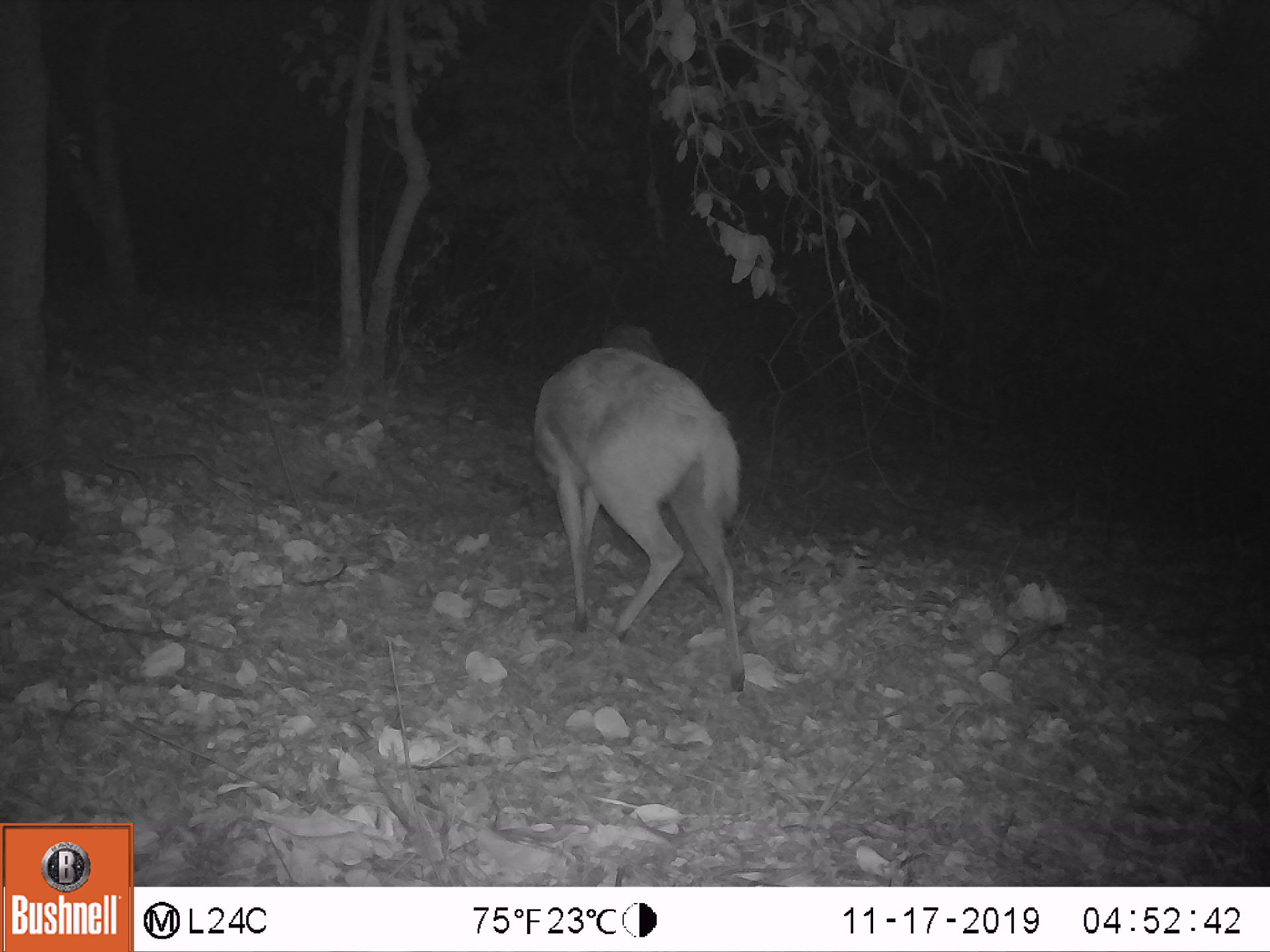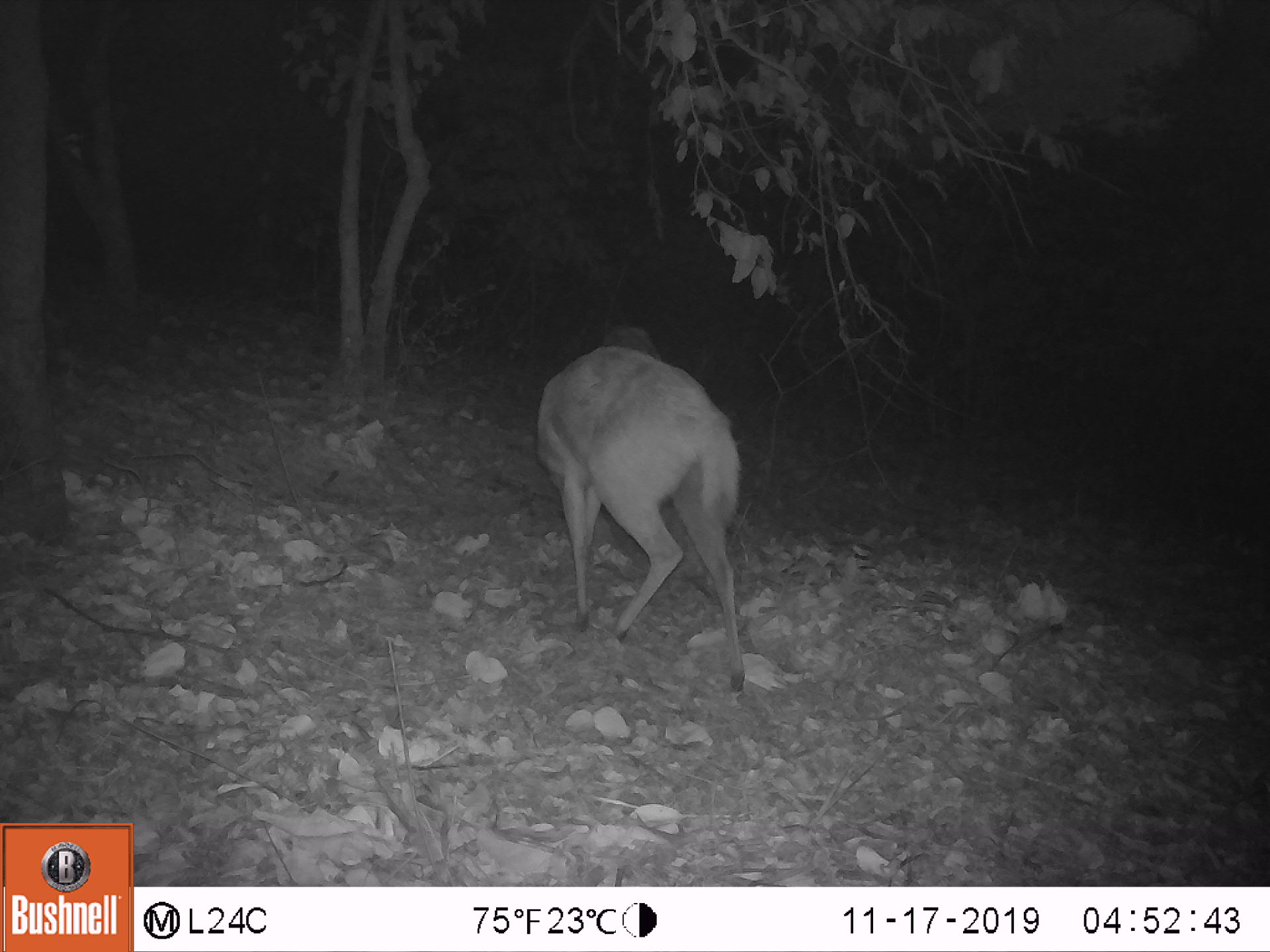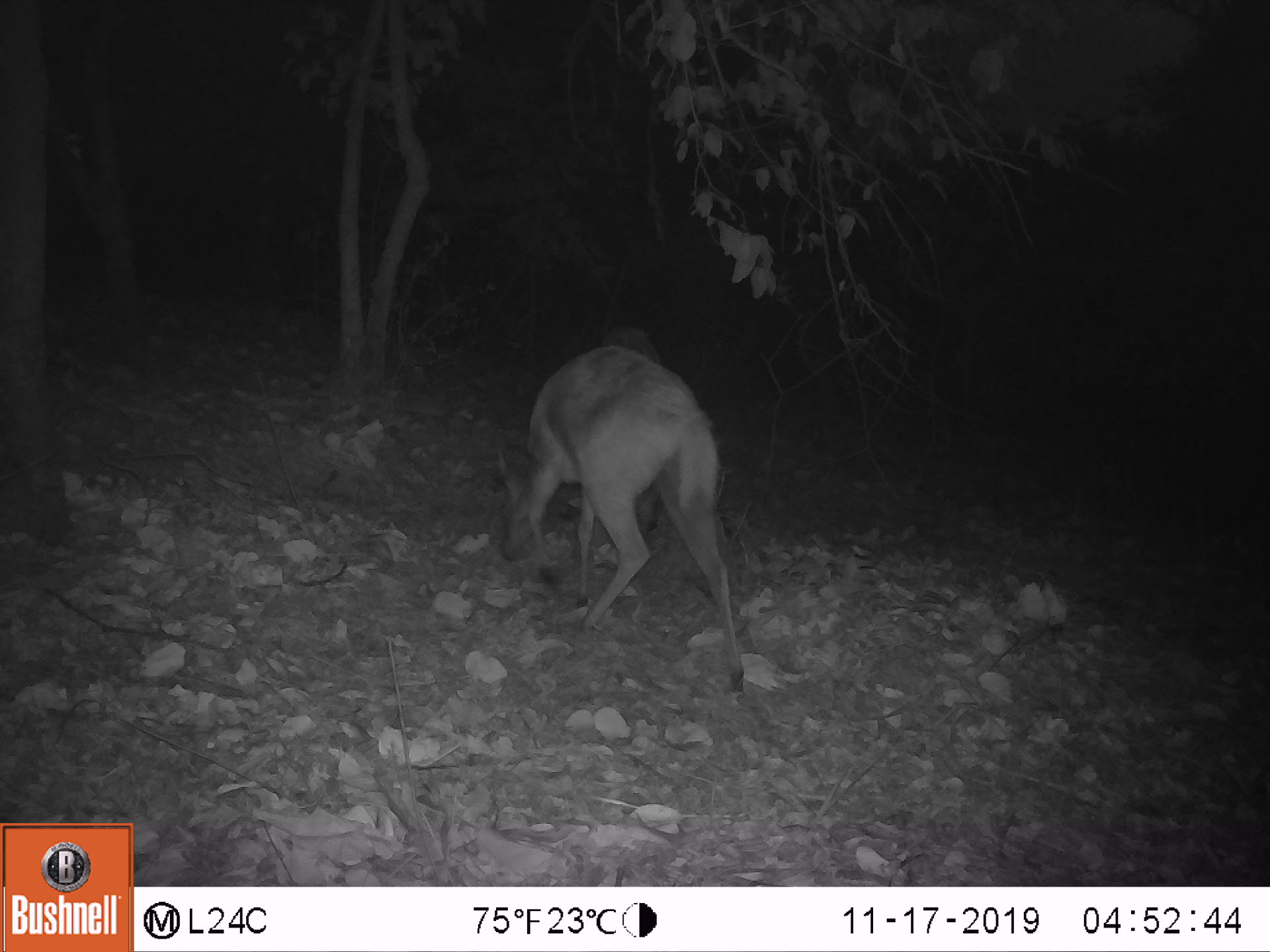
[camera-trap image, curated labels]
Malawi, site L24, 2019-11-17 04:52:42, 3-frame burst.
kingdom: Animalia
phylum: Chordata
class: Mammalia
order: Artiodactyla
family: Bovidae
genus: Tragelaphus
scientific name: Tragelaphus sylvaticus sylvaticus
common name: cape bushbuck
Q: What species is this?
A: Cape bushbuck (Tragelaphus sylvaticus sylvaticus).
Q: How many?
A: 2.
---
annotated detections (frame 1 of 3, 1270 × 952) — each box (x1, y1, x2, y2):
cape bushbuck: (529, 343, 751, 699); (596, 319, 670, 363)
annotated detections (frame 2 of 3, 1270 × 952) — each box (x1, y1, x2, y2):
cape bushbuck: (530, 346, 750, 694); (594, 318, 665, 358)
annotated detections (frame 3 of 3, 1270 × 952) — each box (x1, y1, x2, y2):
cape bushbuck: (500, 343, 749, 696); (597, 322, 666, 367)